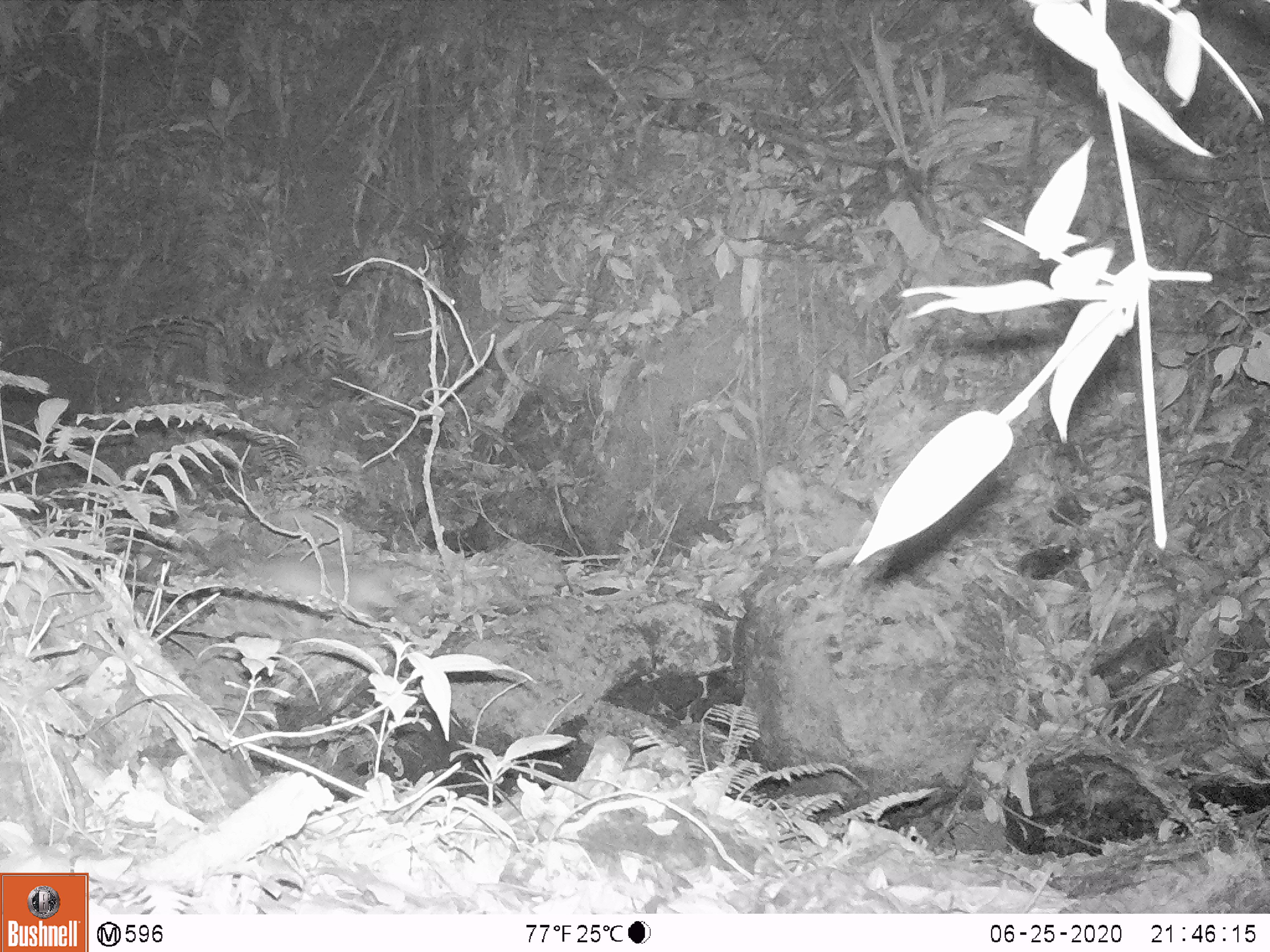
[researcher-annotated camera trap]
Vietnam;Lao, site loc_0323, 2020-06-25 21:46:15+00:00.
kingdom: Animalia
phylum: Chordata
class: Mammalia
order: Carnivora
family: Mustelidae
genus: Melogale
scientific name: Melogale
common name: ferret badger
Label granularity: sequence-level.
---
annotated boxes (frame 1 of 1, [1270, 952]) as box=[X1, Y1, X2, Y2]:
ferret badger: box=[251, 556, 396, 616]